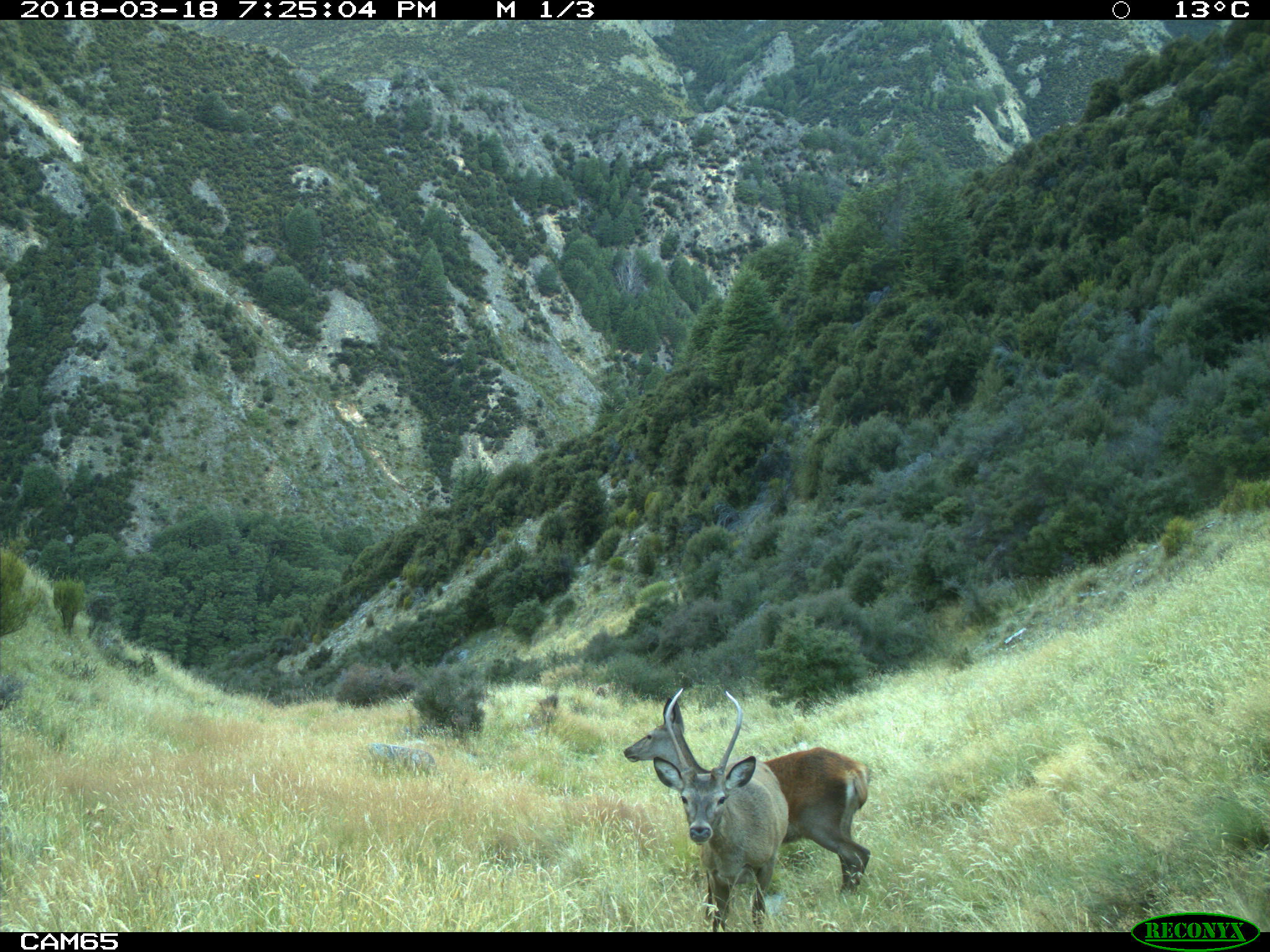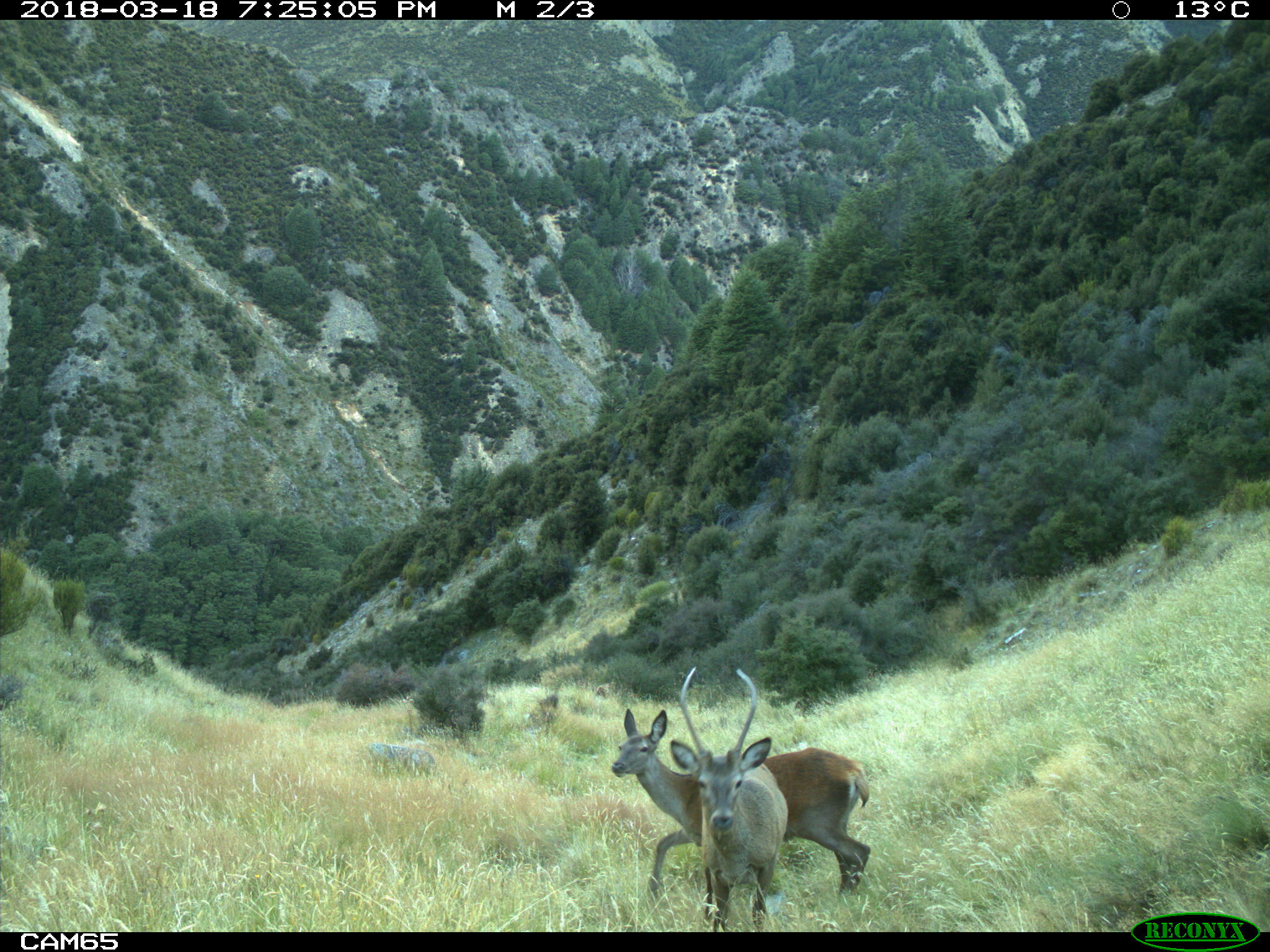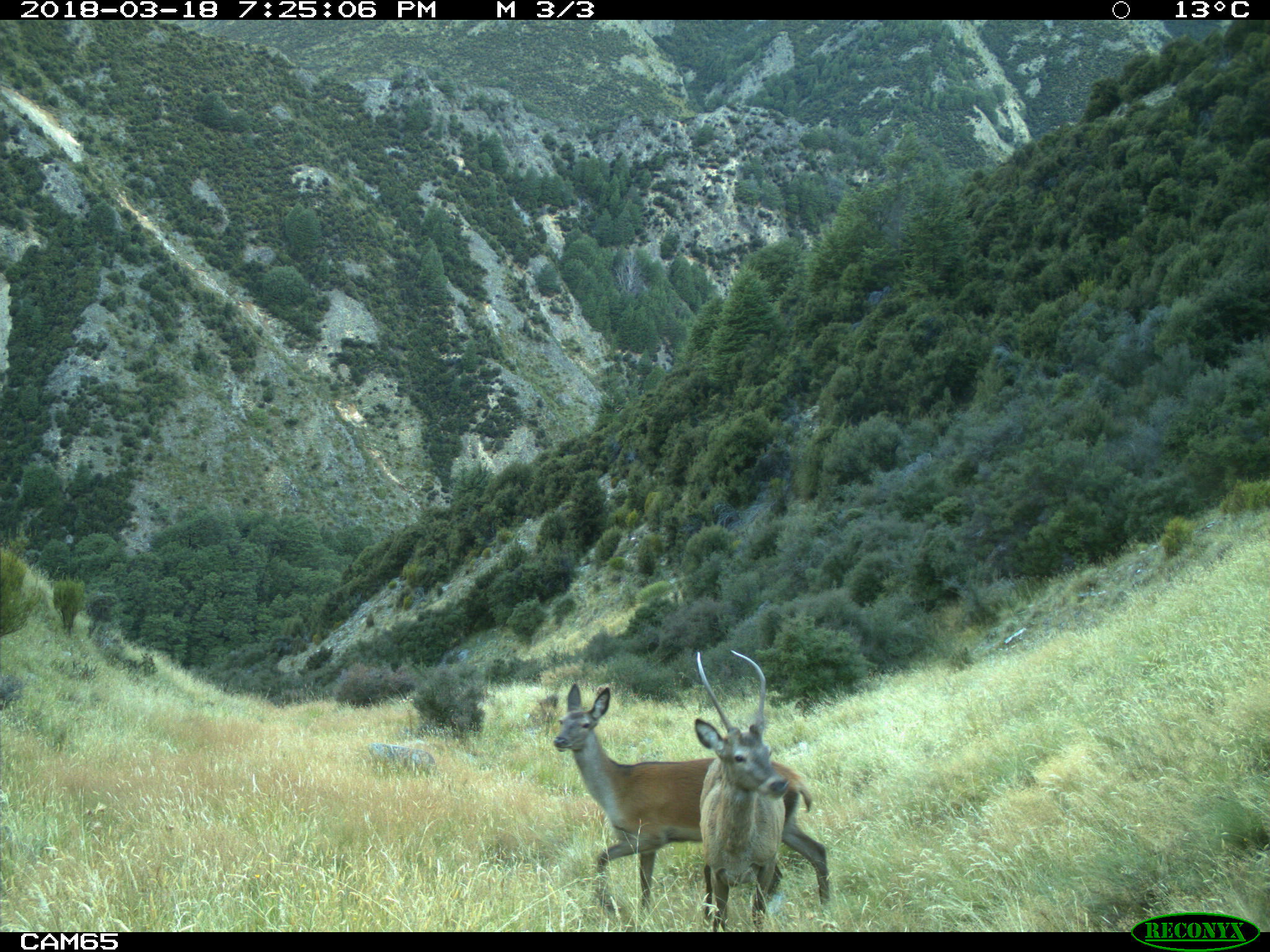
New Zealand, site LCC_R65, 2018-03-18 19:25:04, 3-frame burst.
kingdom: Animalia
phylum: Chordata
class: Mammalia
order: Artiodactyla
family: Cervidae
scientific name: Cervidae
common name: deer